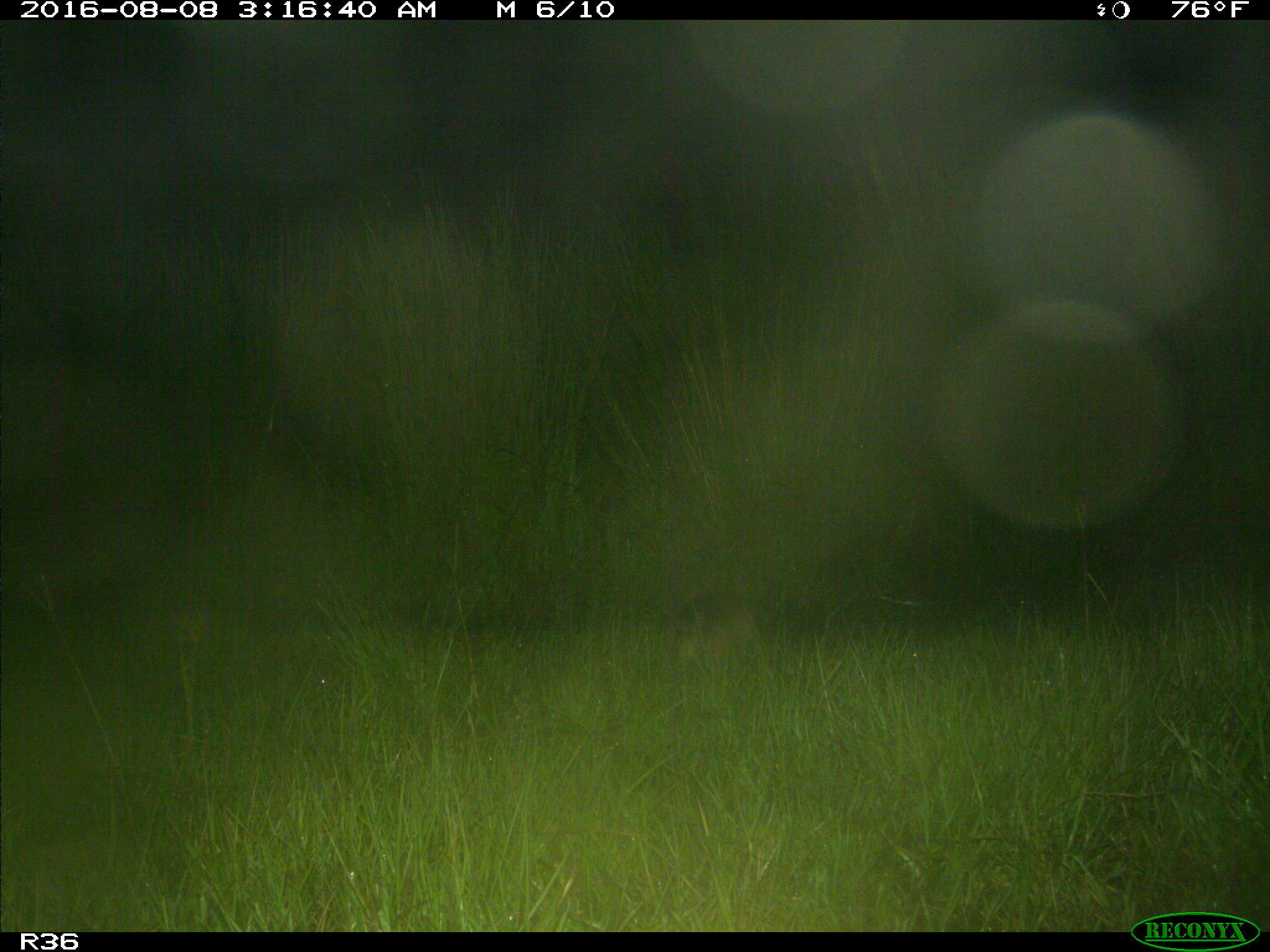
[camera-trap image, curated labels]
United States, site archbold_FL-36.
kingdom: Animalia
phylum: Chordata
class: Mammalia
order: Cingulata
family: Dasypodidae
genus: Dasypus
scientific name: Dasypus novemcinctus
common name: nine-banded armadillo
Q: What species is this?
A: Dasypus novemcinctus (nine-banded armadillo).